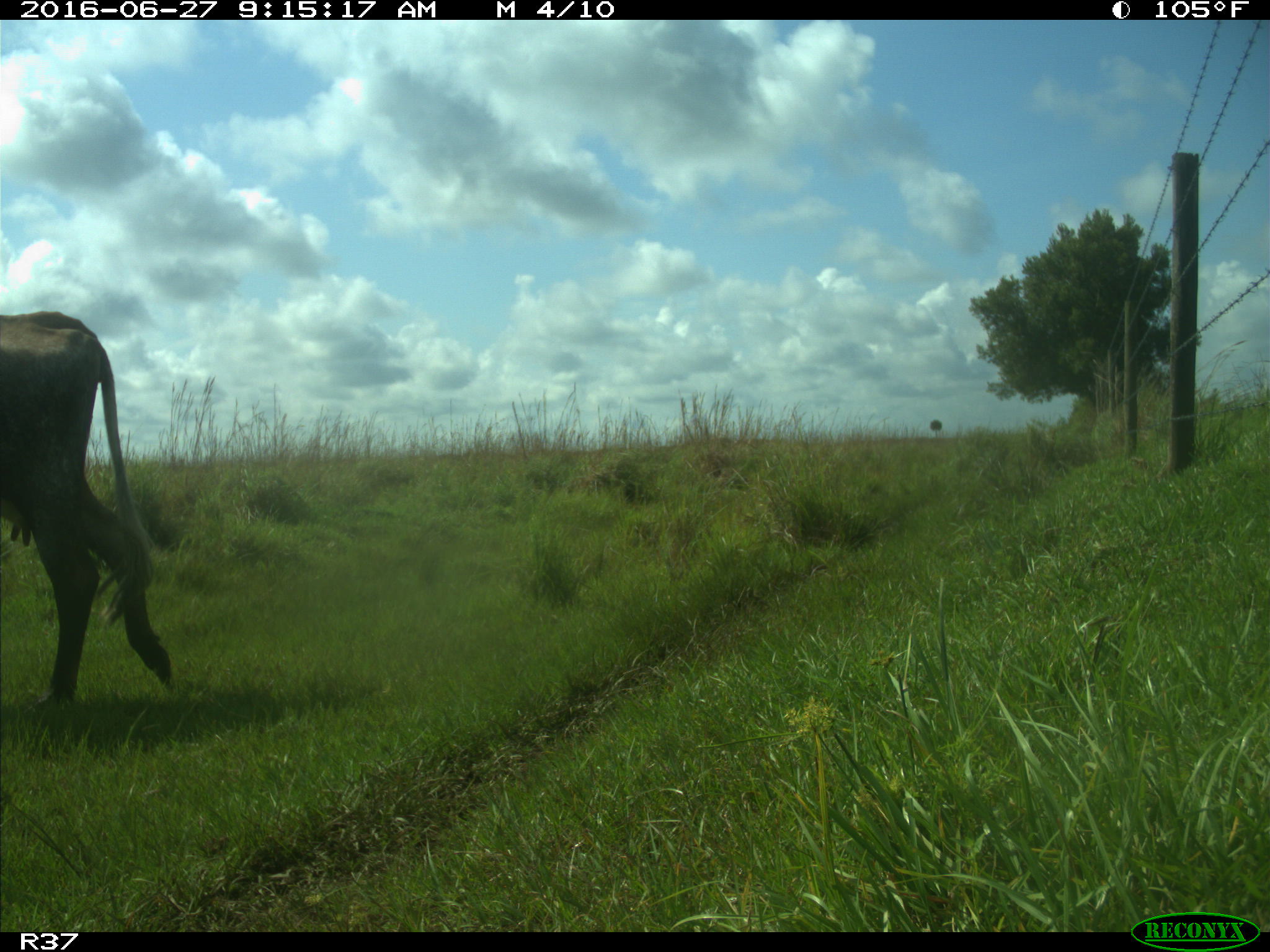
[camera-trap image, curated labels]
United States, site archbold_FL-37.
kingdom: Animalia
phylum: Chordata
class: Mammalia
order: Artiodactyla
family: Bovidae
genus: Bos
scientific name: Bos taurus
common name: domestic cow